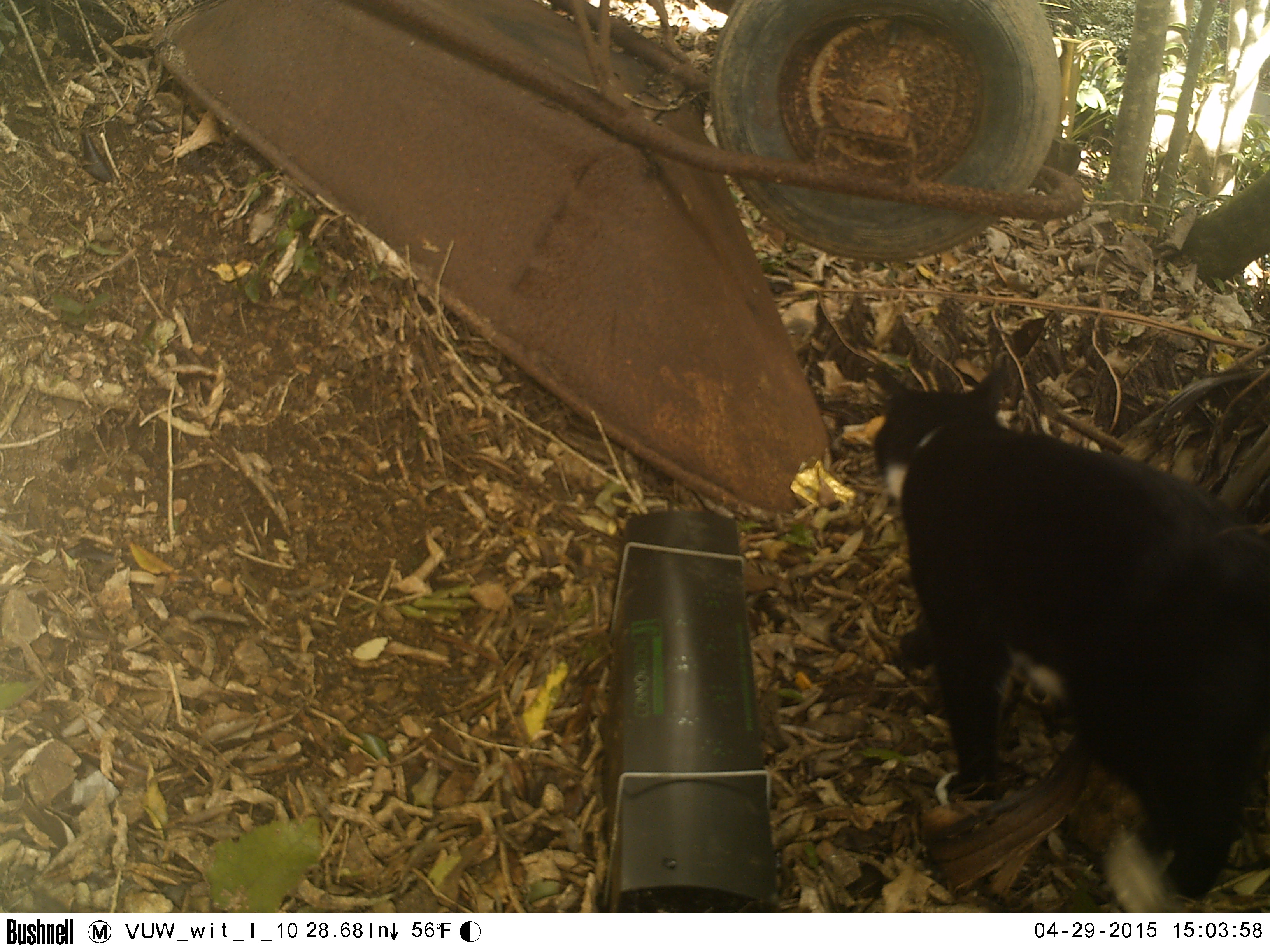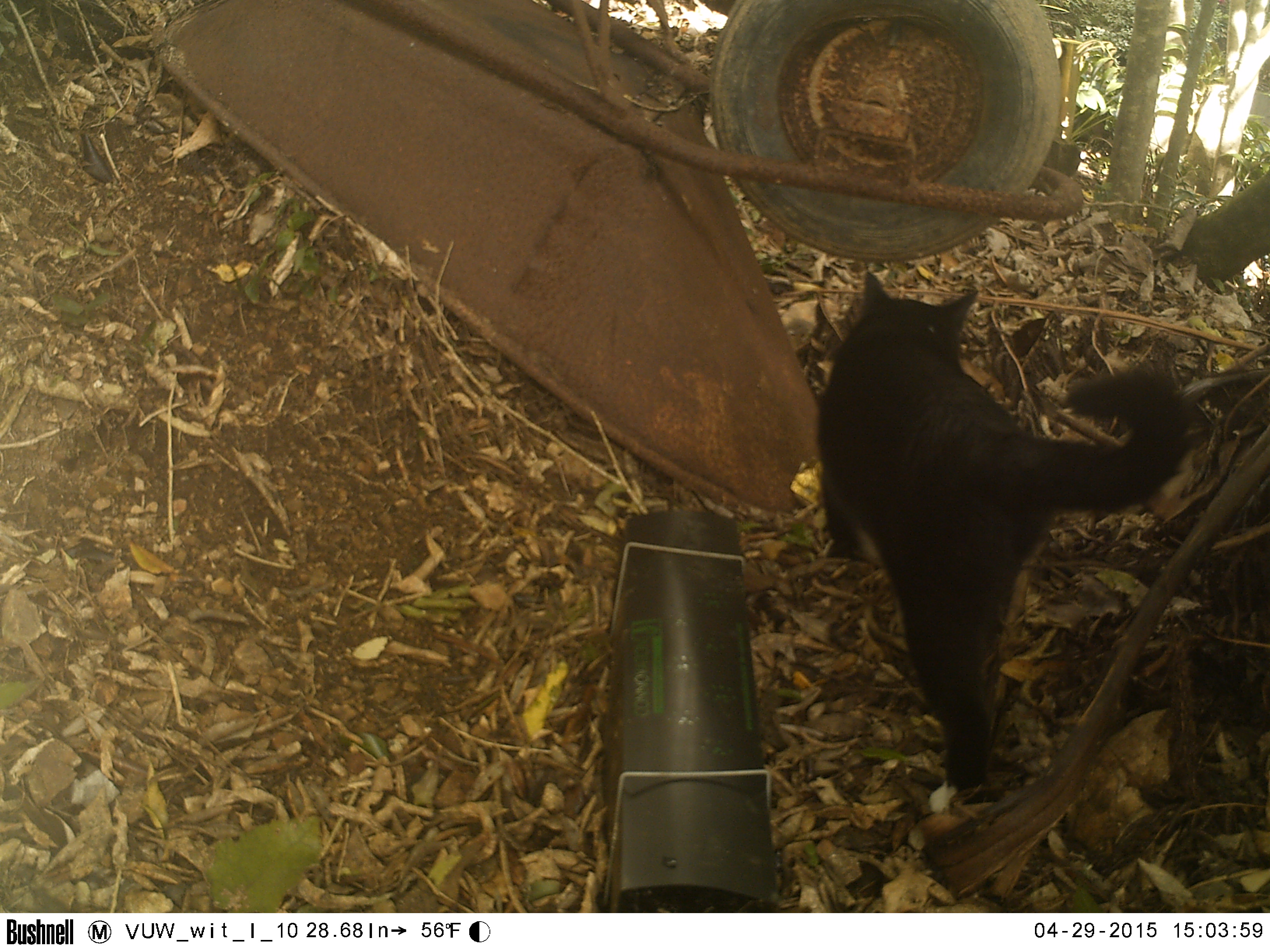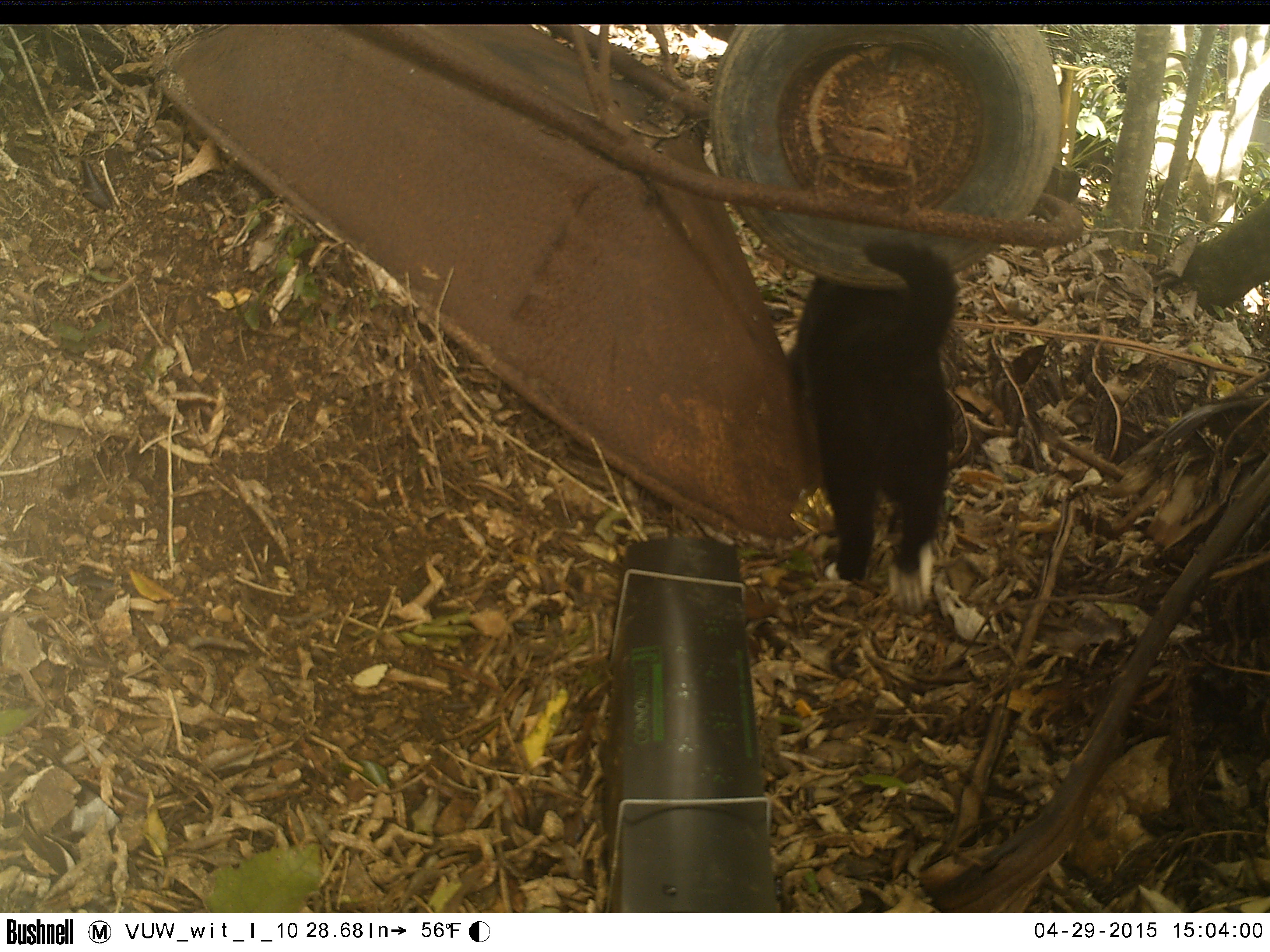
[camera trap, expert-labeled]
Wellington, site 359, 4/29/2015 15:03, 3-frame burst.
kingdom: Animalia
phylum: Chordata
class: Mammalia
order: Carnivora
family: Felidae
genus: Felis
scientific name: Felis catus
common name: cat